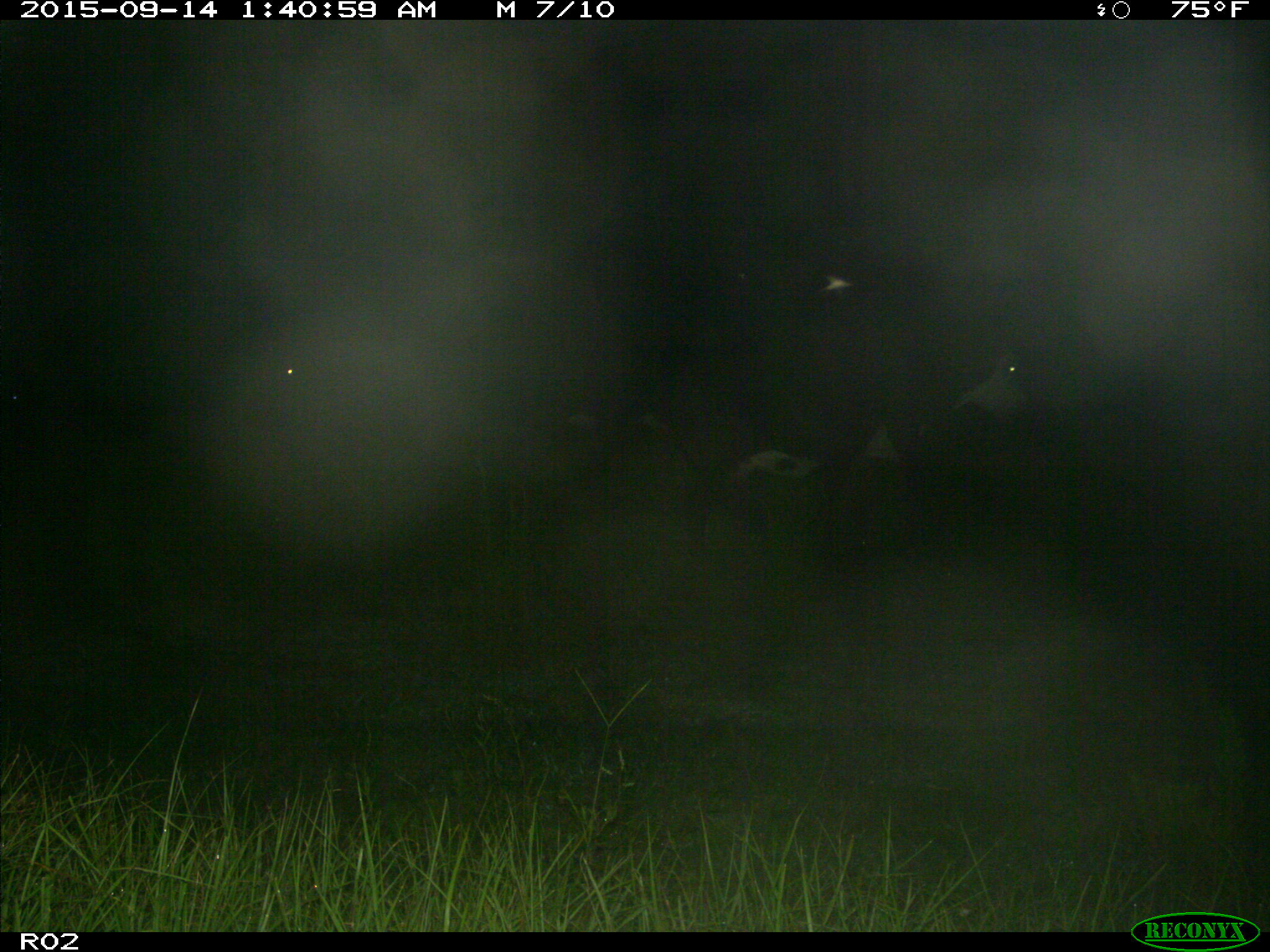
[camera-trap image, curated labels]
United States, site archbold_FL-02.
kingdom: Animalia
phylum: Chordata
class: Mammalia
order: Artiodactyla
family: Bovidae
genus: Bos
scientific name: Bos taurus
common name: domestic cow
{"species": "Bos taurus (domestic cow)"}